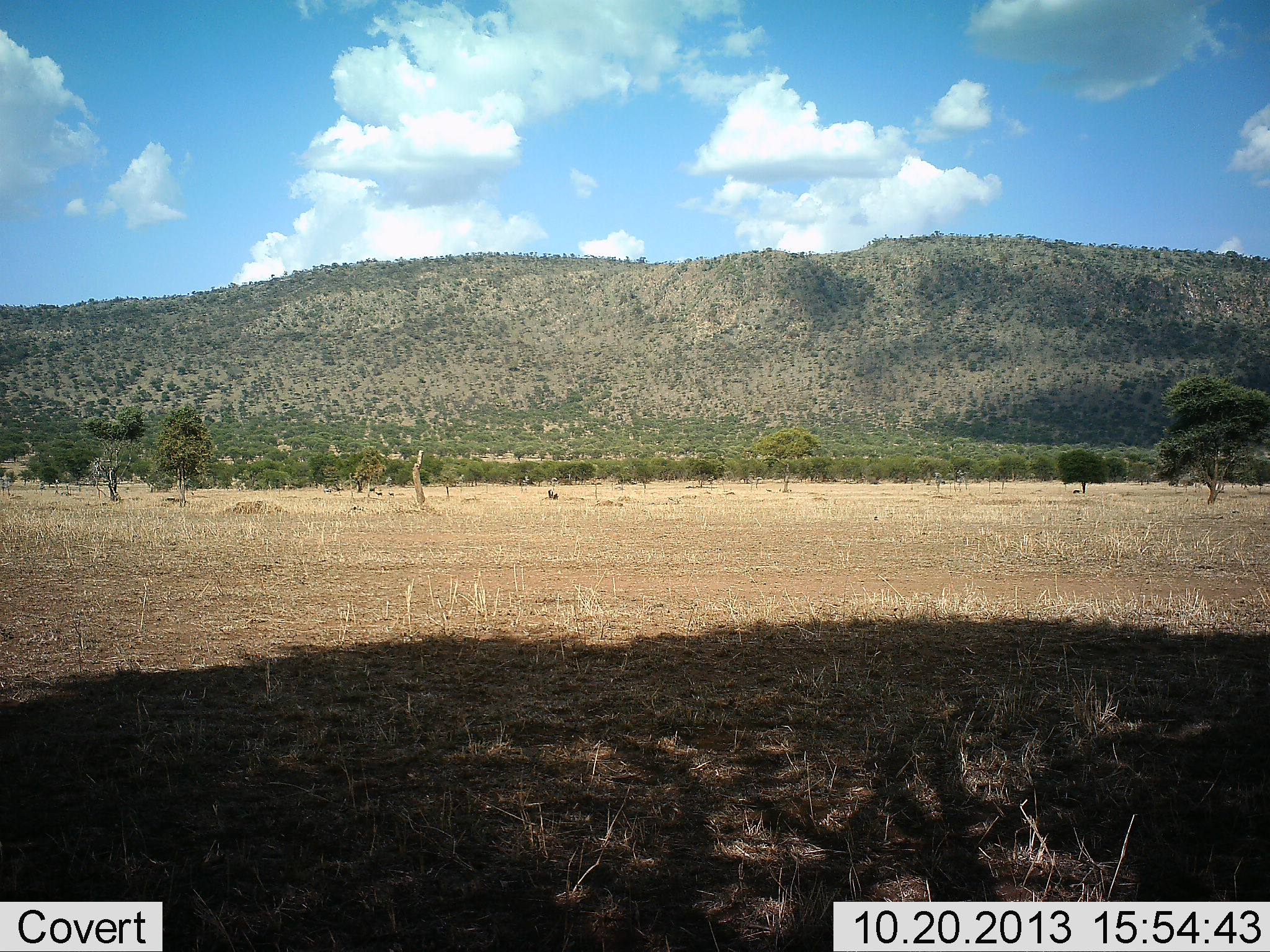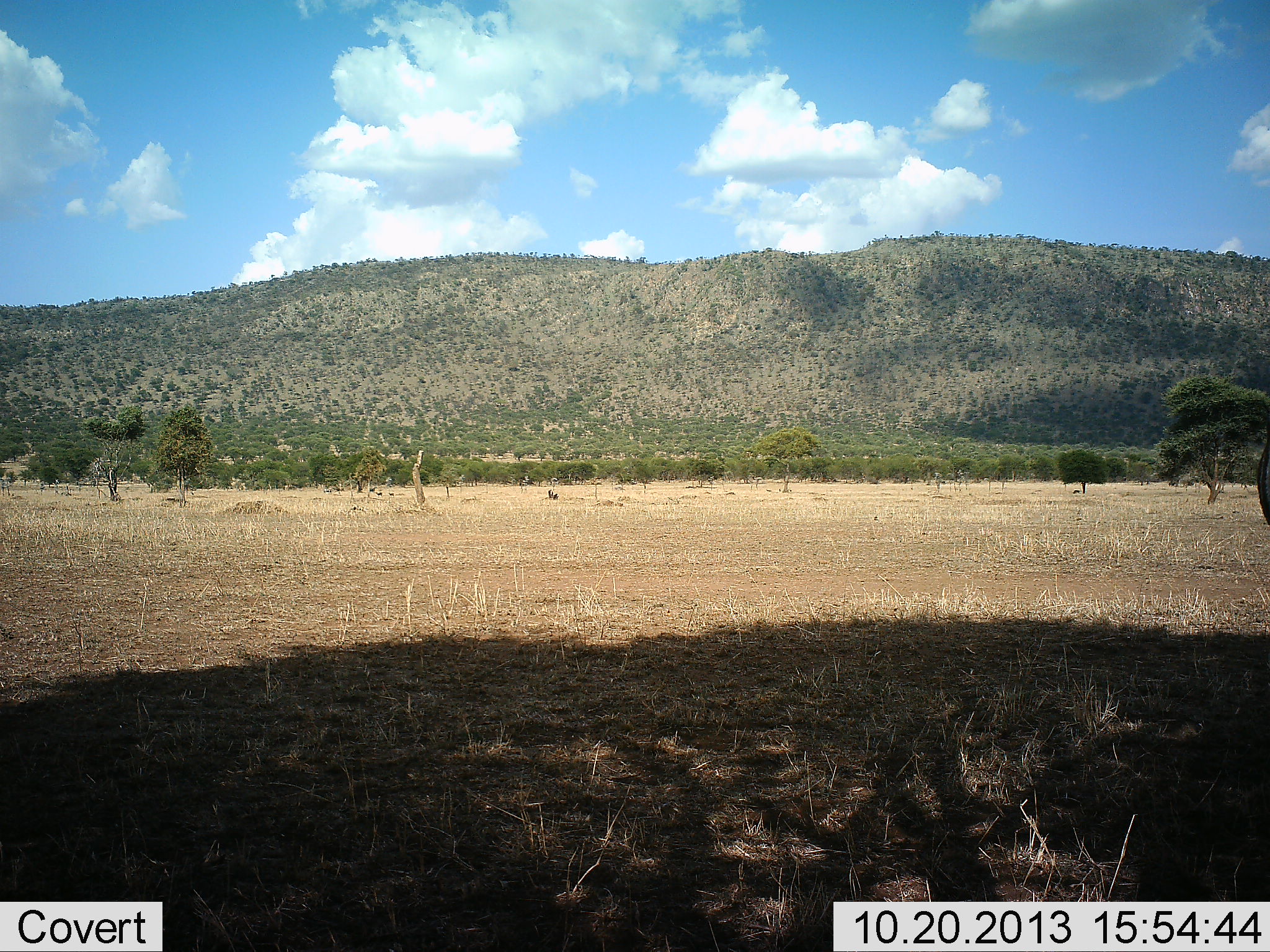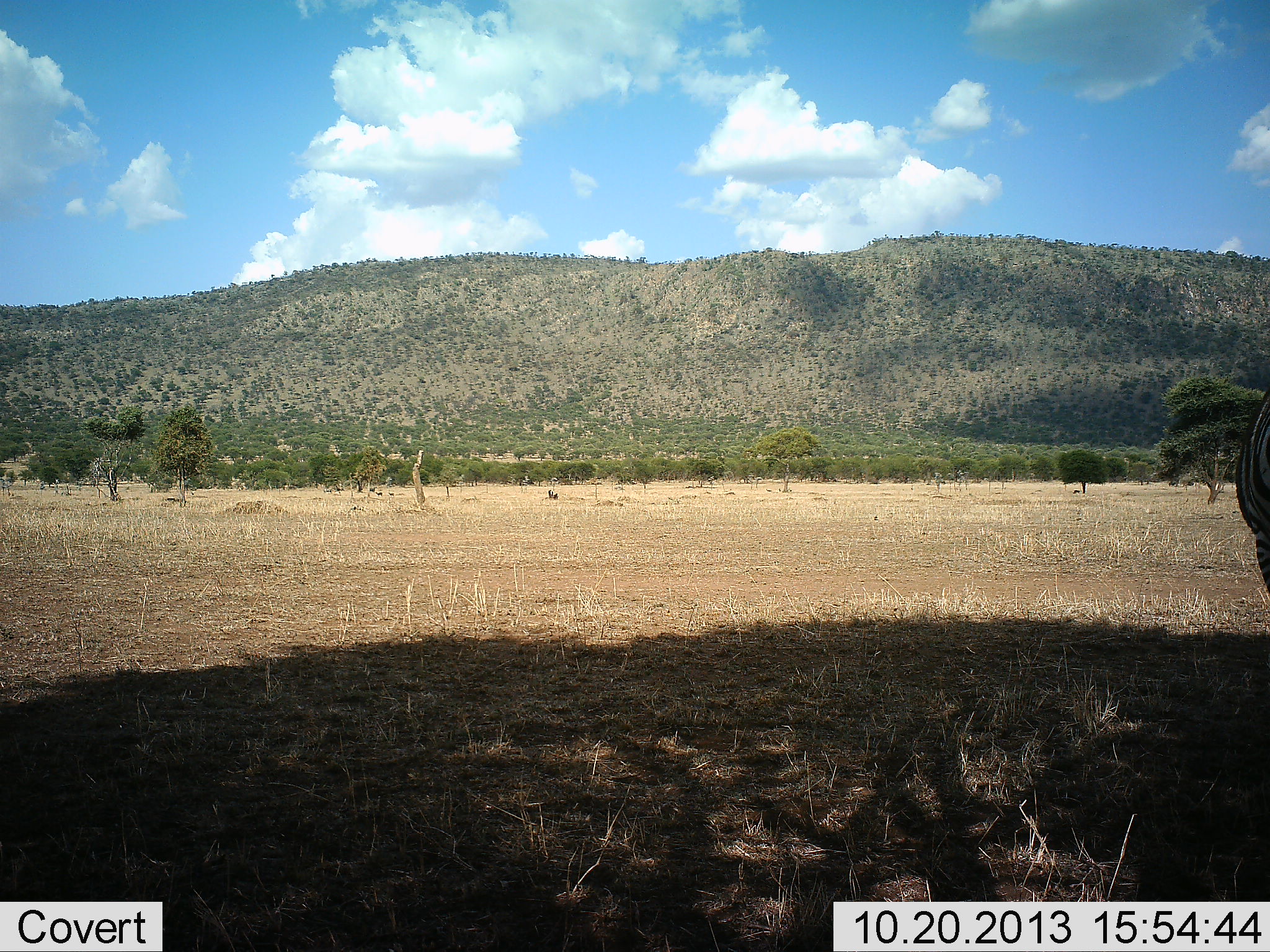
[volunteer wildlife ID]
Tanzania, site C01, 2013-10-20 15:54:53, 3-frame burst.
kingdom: Animalia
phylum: Chordata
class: Mammalia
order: Perissodactyla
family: Equidae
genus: Equus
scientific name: Equus quagga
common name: plains zebra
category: zebra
Zebra (plains zebra) (Equus quagga), count 1. Behavior (volunteer vote fractions): standing 50%, resting 0%, moving 50%, interacting 0%. Young present (vote fraction): 0%. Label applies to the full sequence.